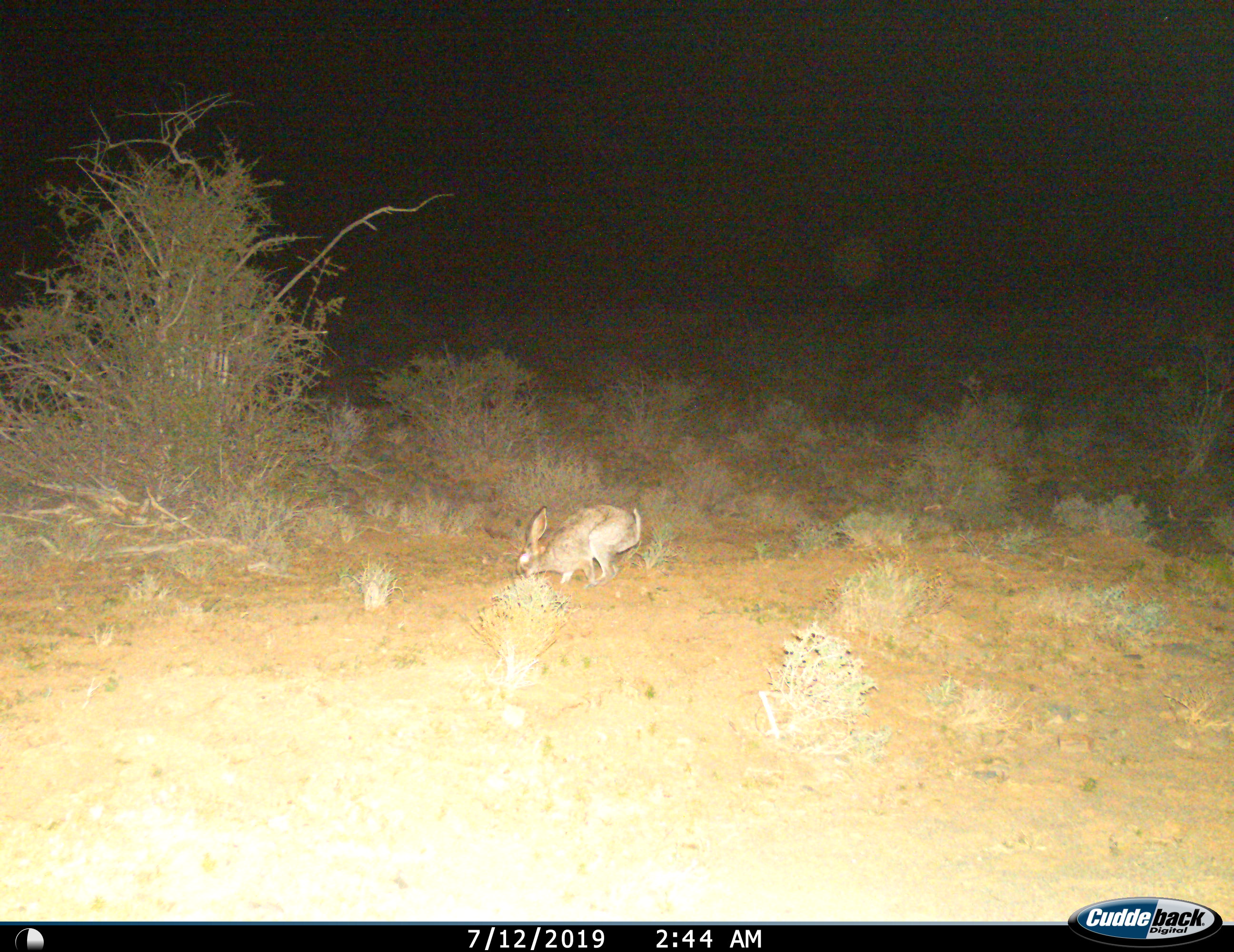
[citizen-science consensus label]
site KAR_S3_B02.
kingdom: Animalia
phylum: Chordata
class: Mammalia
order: Lagomorpha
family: Leporidae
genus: Lepus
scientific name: Lepus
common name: hare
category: hareunknown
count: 1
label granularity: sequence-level